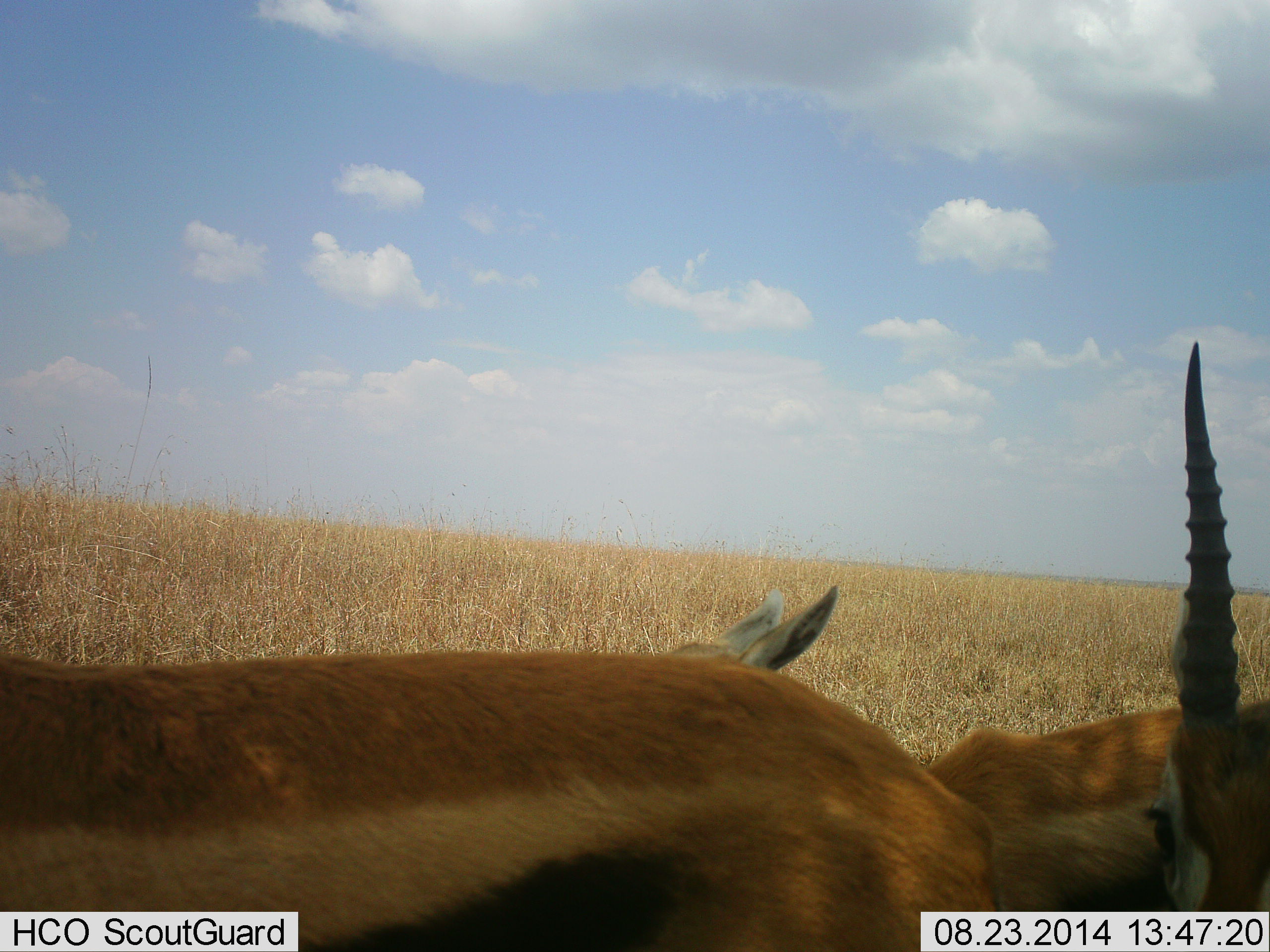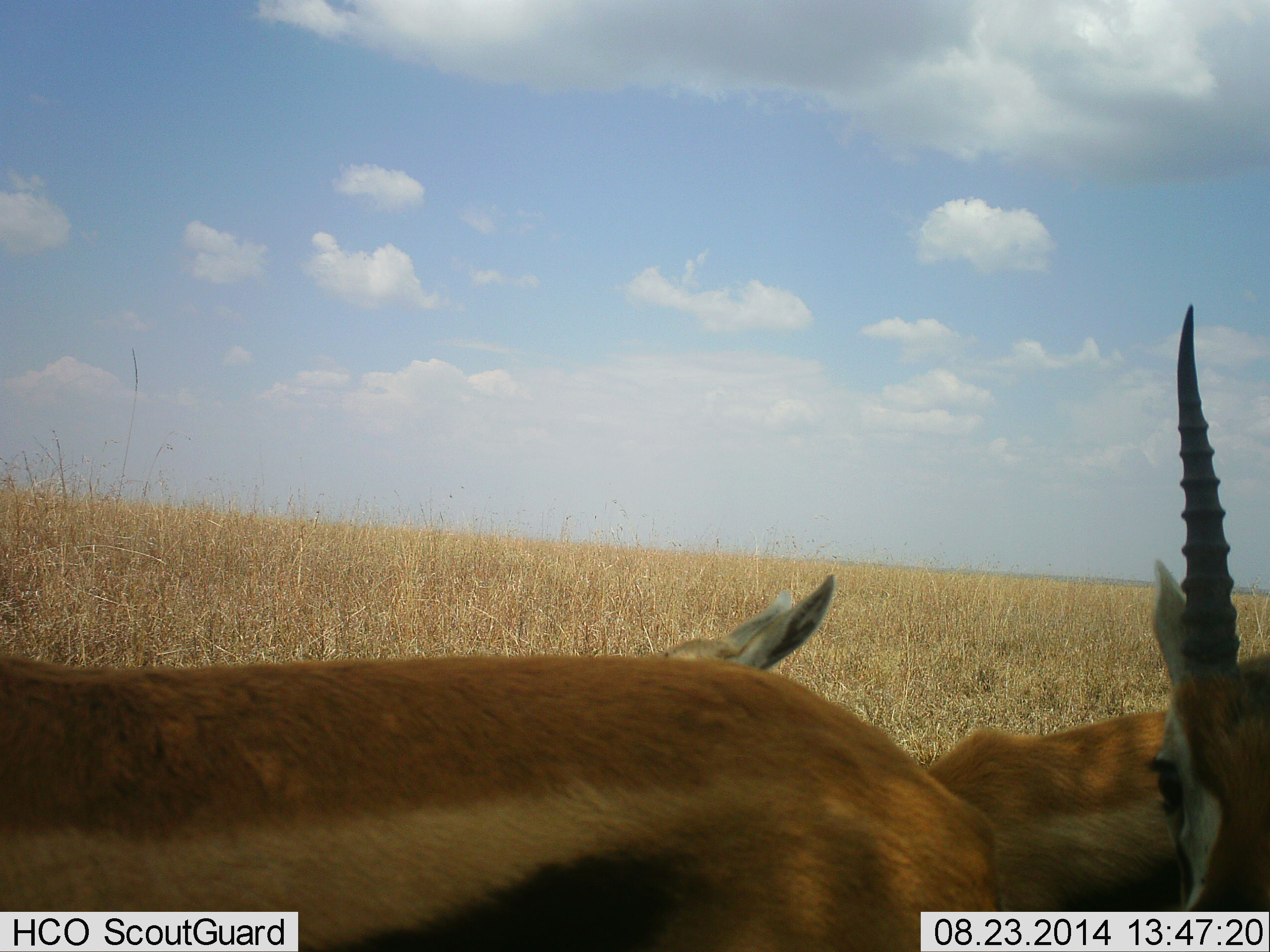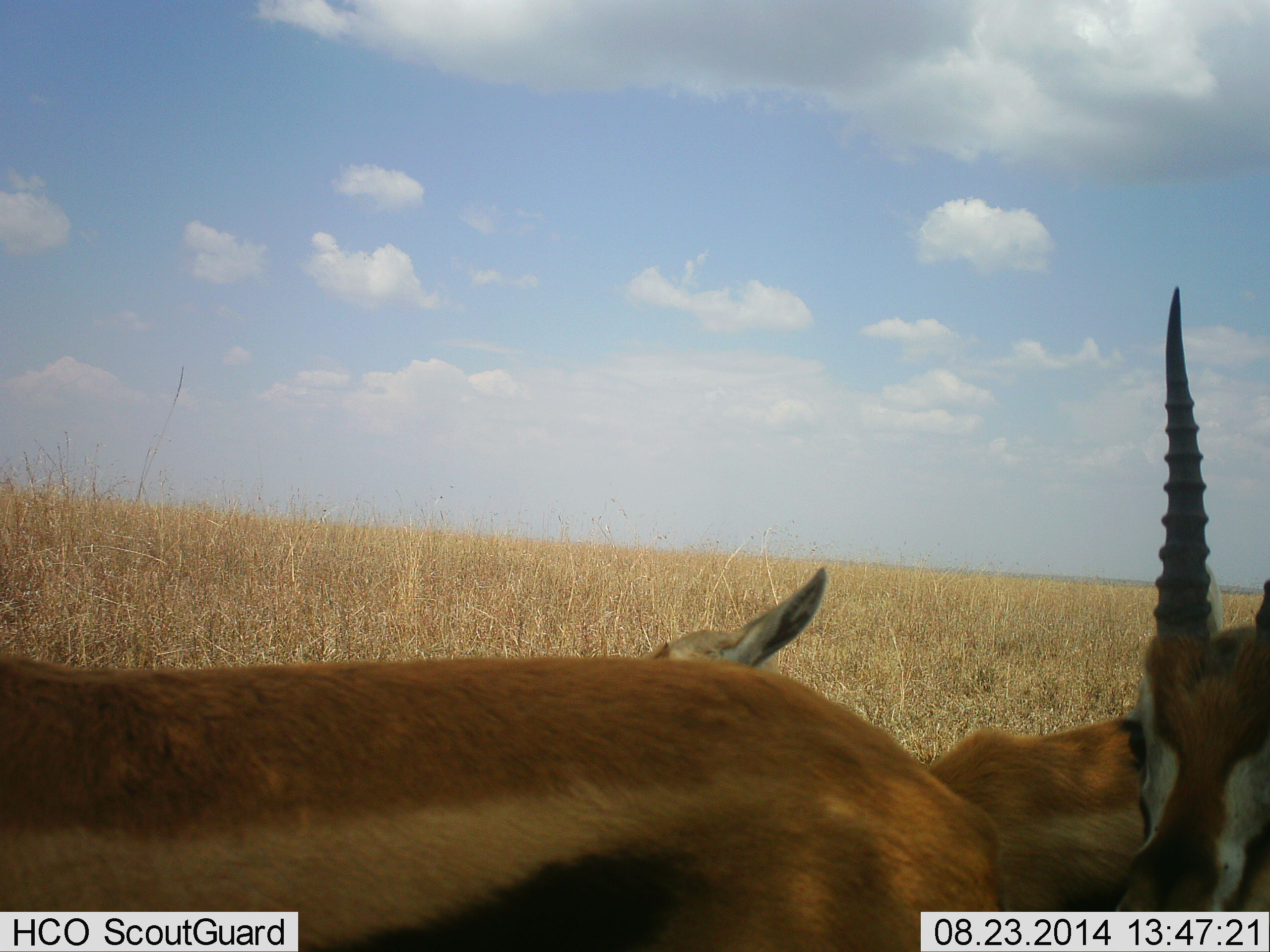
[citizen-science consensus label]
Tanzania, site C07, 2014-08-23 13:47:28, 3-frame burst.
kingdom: Animalia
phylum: Chordata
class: Mammalia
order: Artiodactyla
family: Bovidae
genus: Eudorcas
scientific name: Eudorcas thomsonii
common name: thomson's gazelle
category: gazellethomsons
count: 3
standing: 80%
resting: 20%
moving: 0%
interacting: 10%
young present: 0%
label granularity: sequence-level